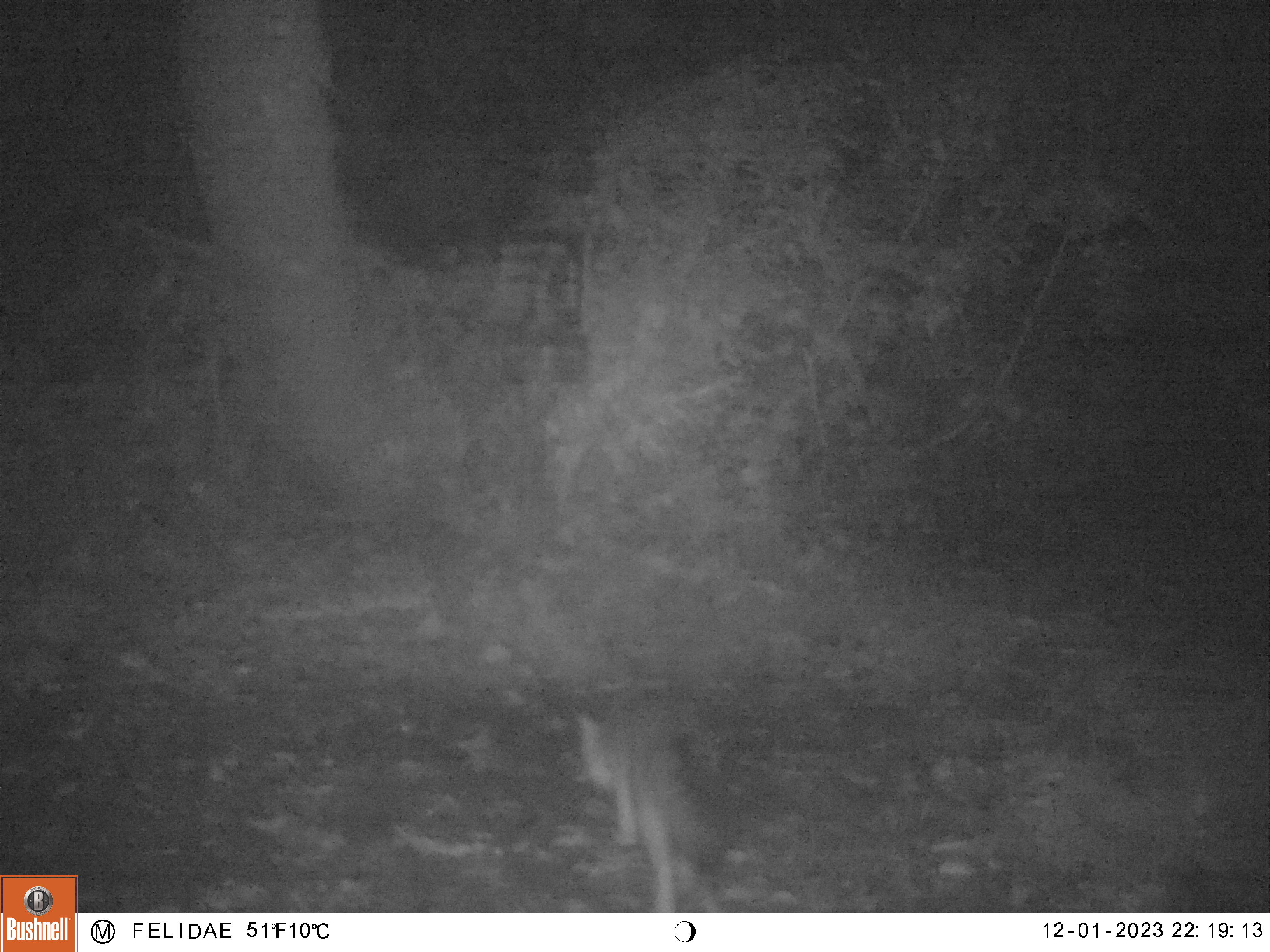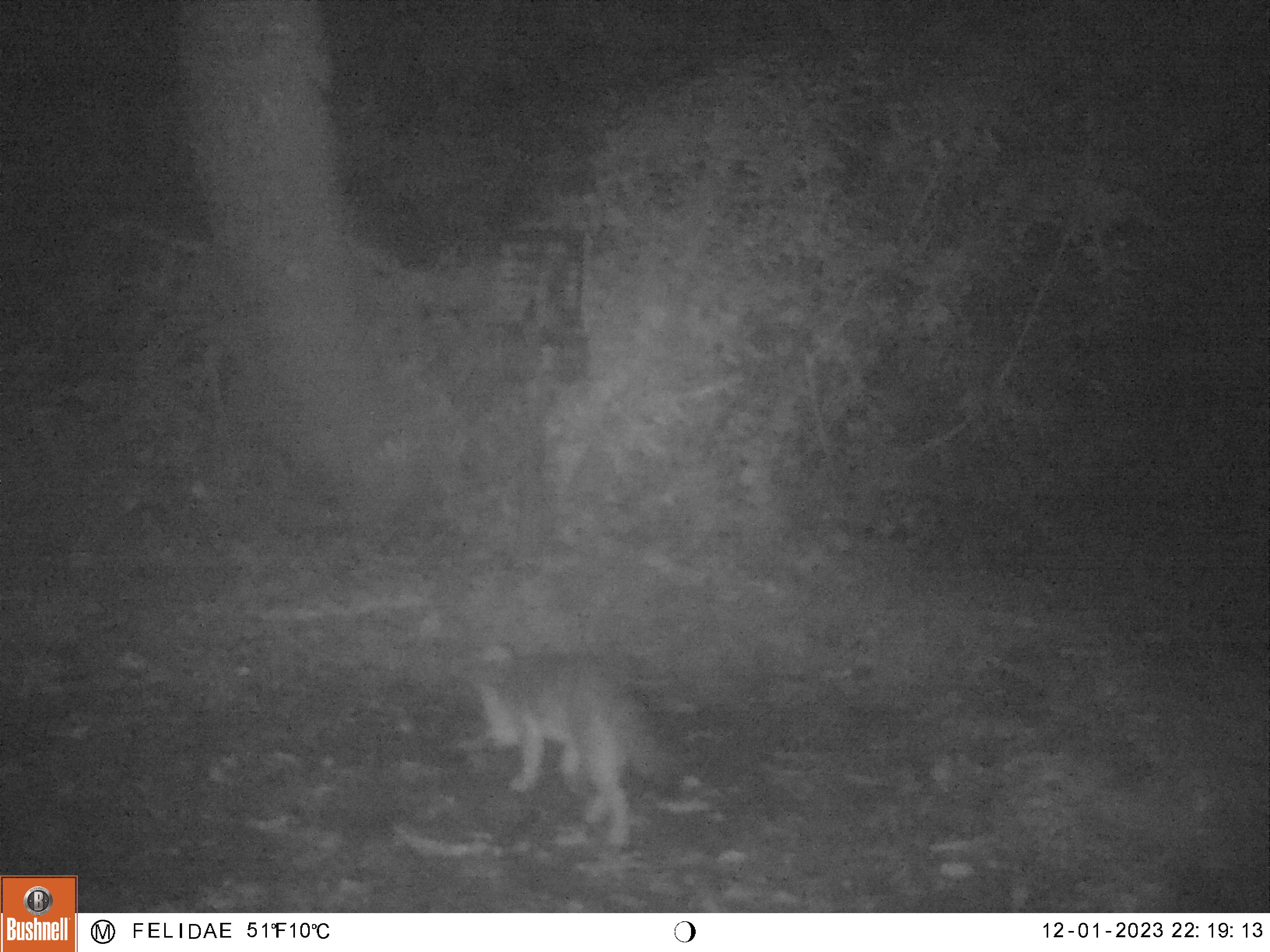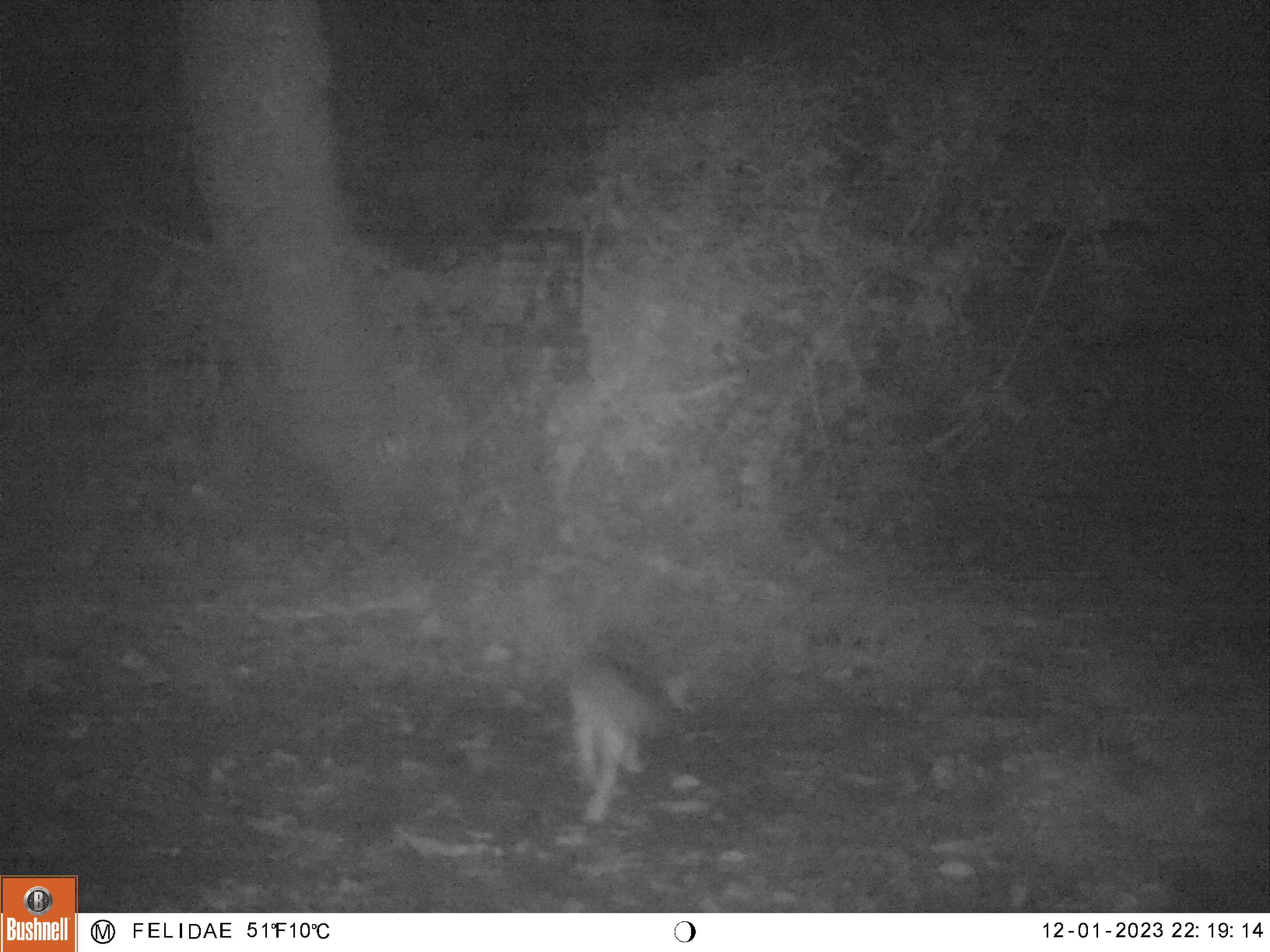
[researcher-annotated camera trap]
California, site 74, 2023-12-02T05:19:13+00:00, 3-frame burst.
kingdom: Animalia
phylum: Chordata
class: Mammalia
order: Carnivora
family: Canidae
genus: Urocyon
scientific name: Urocyon cinereoargenteus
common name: gray fox